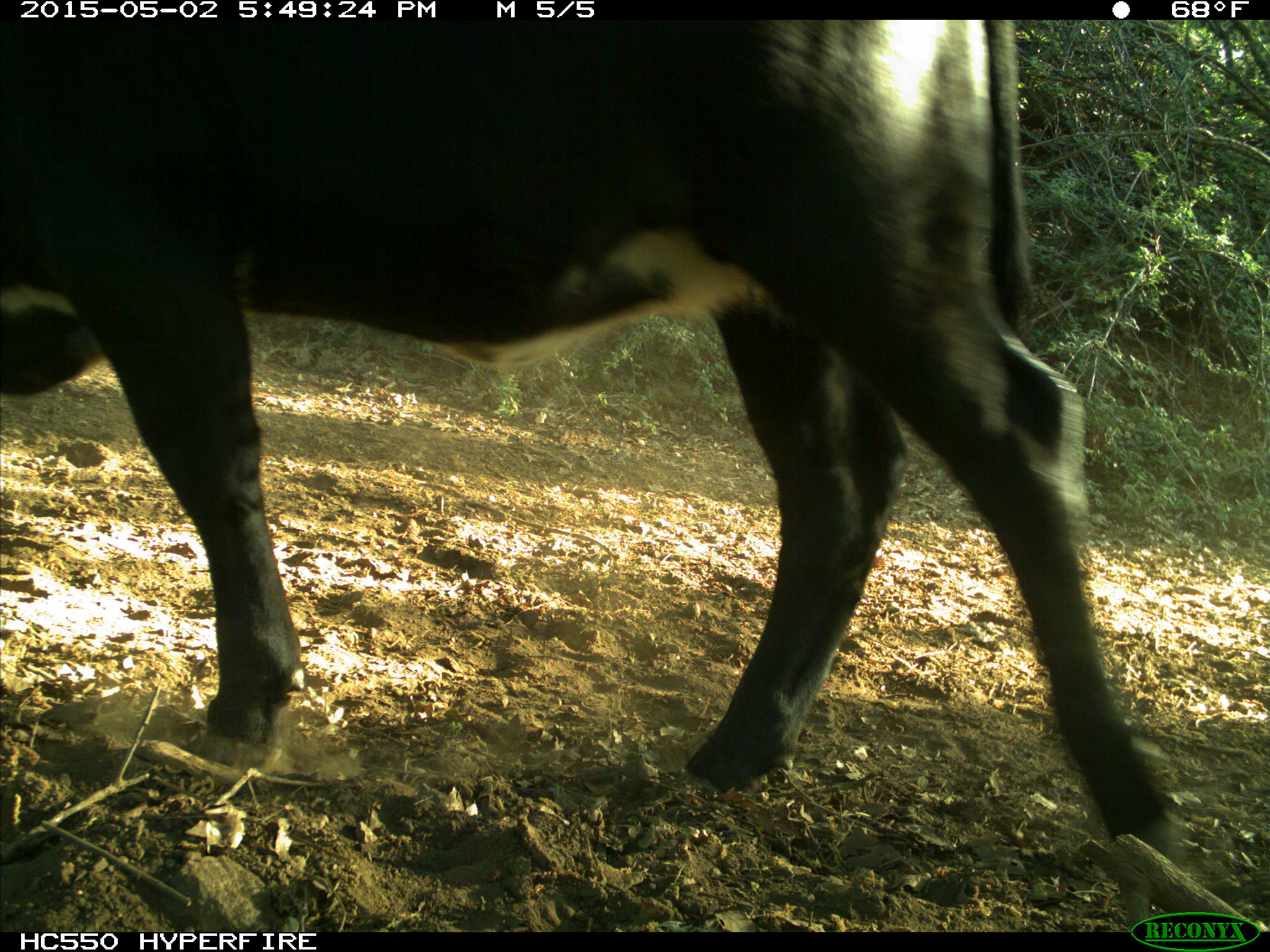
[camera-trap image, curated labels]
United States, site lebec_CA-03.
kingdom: Animalia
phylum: Chordata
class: Mammalia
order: Artiodactyla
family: Bovidae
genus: Bos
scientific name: Bos taurus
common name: domestic cow